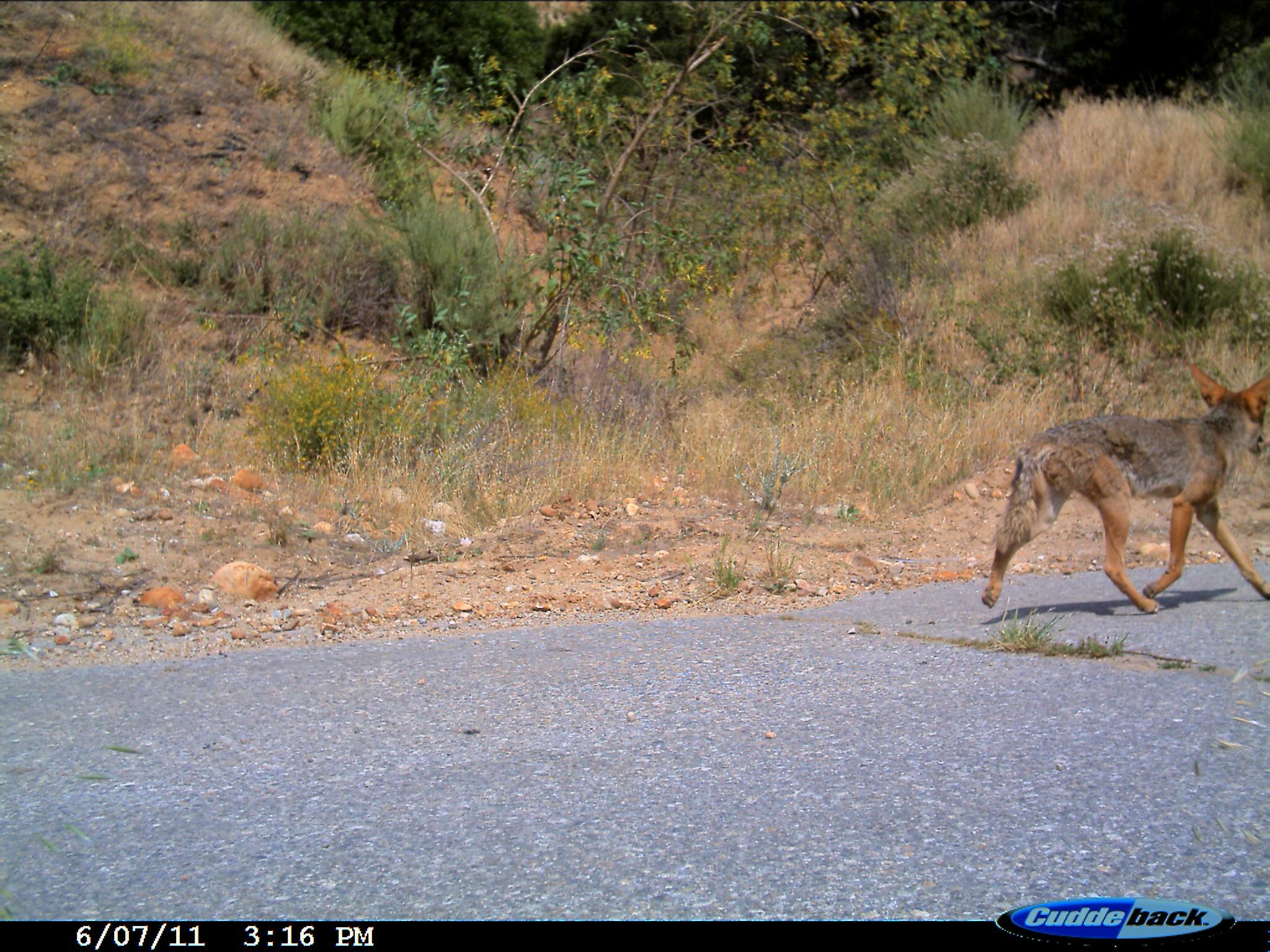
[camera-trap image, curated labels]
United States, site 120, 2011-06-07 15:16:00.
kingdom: Animalia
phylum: Chordata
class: Mammalia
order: Carnivora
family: Canidae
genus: Canis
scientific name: Canis latrans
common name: coyote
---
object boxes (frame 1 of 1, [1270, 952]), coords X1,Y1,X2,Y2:
coyote: 978,351,1265,627